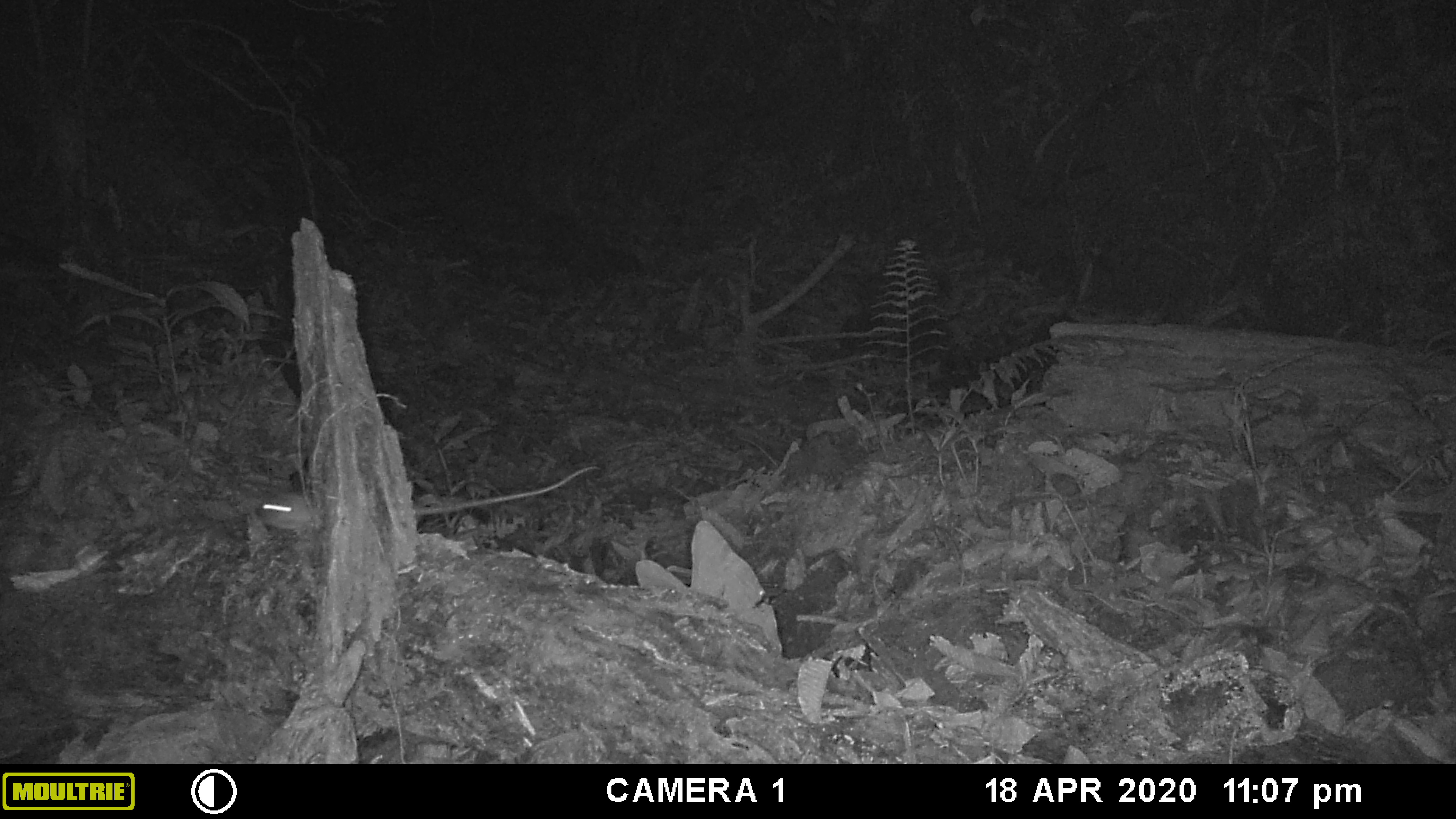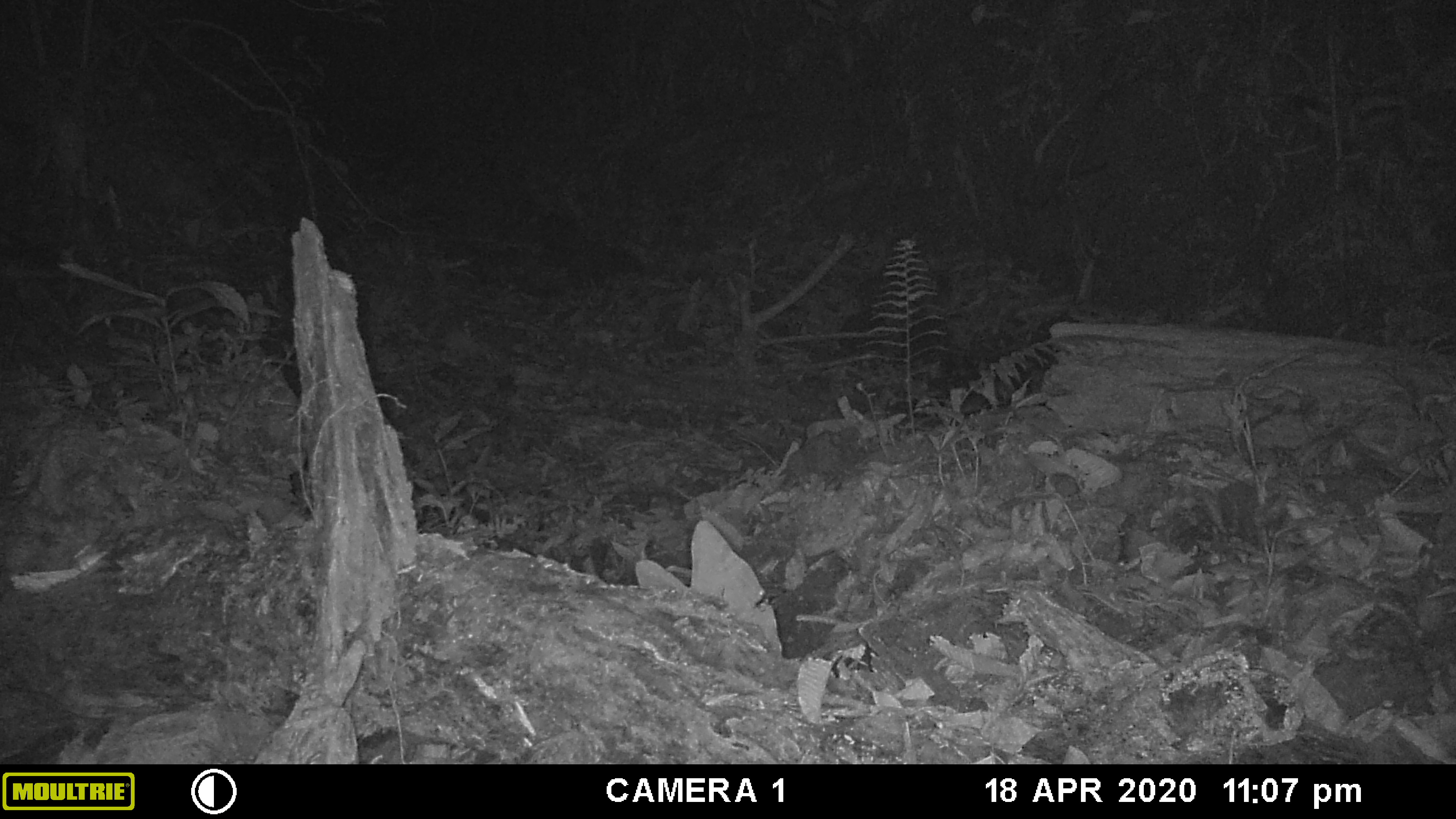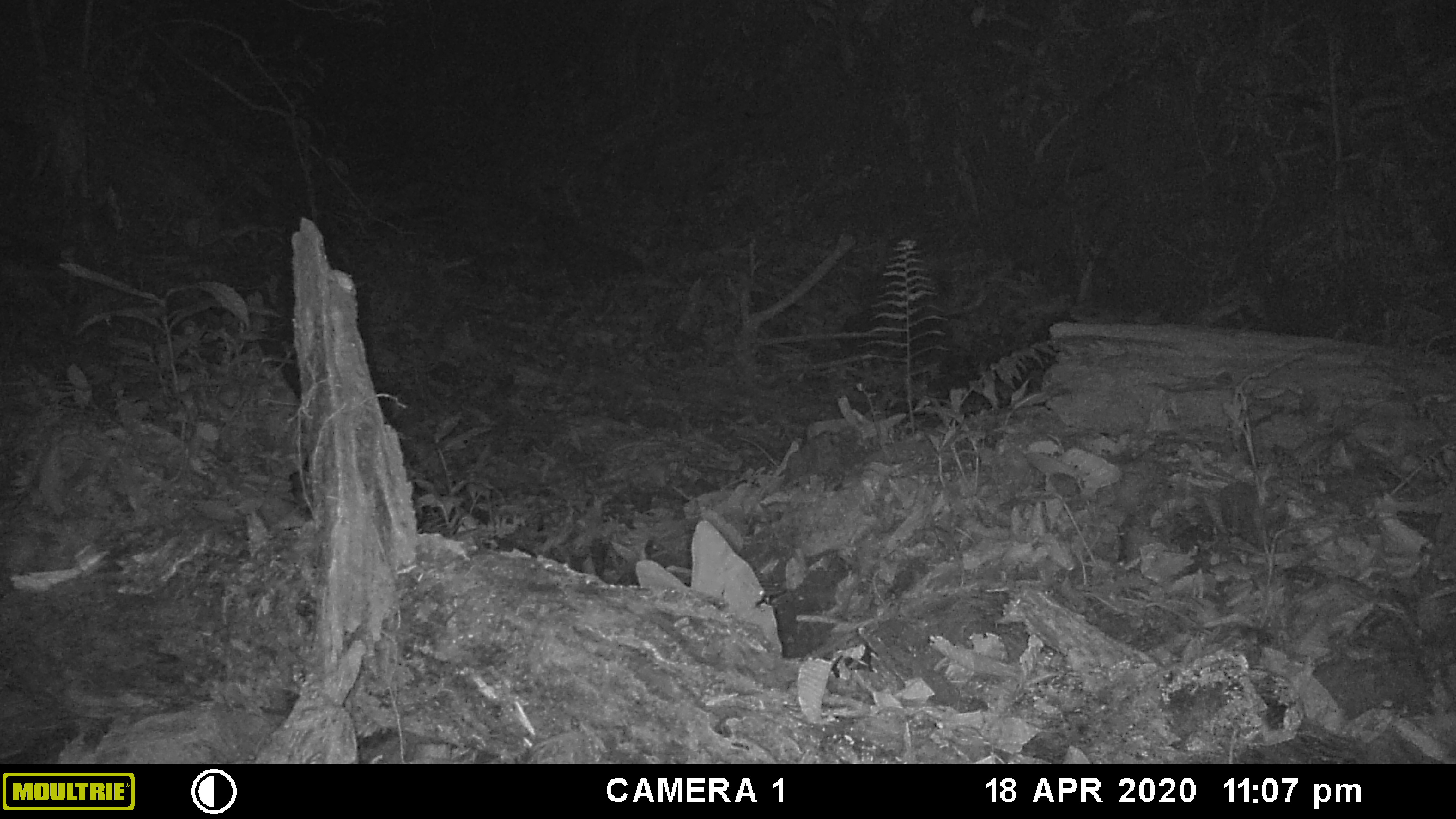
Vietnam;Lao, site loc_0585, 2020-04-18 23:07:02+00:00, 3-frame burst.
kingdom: Animalia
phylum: Chordata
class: Mammalia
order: Rodentia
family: Muridae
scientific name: Muridae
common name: old-world mice and rats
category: unidentified murid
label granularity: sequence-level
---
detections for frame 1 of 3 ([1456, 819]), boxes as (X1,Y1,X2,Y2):
unidentified murid: (259,462,605,529)